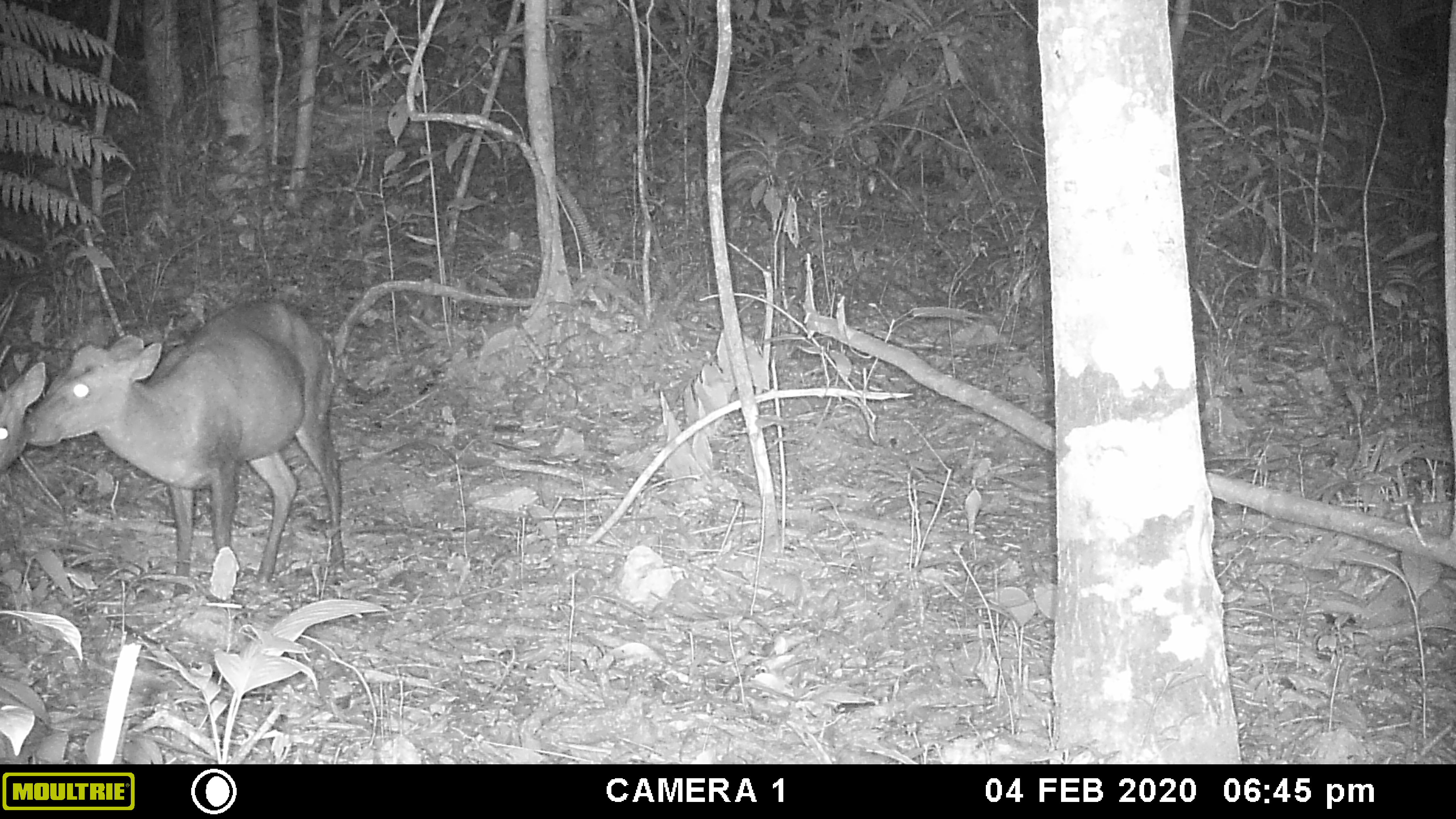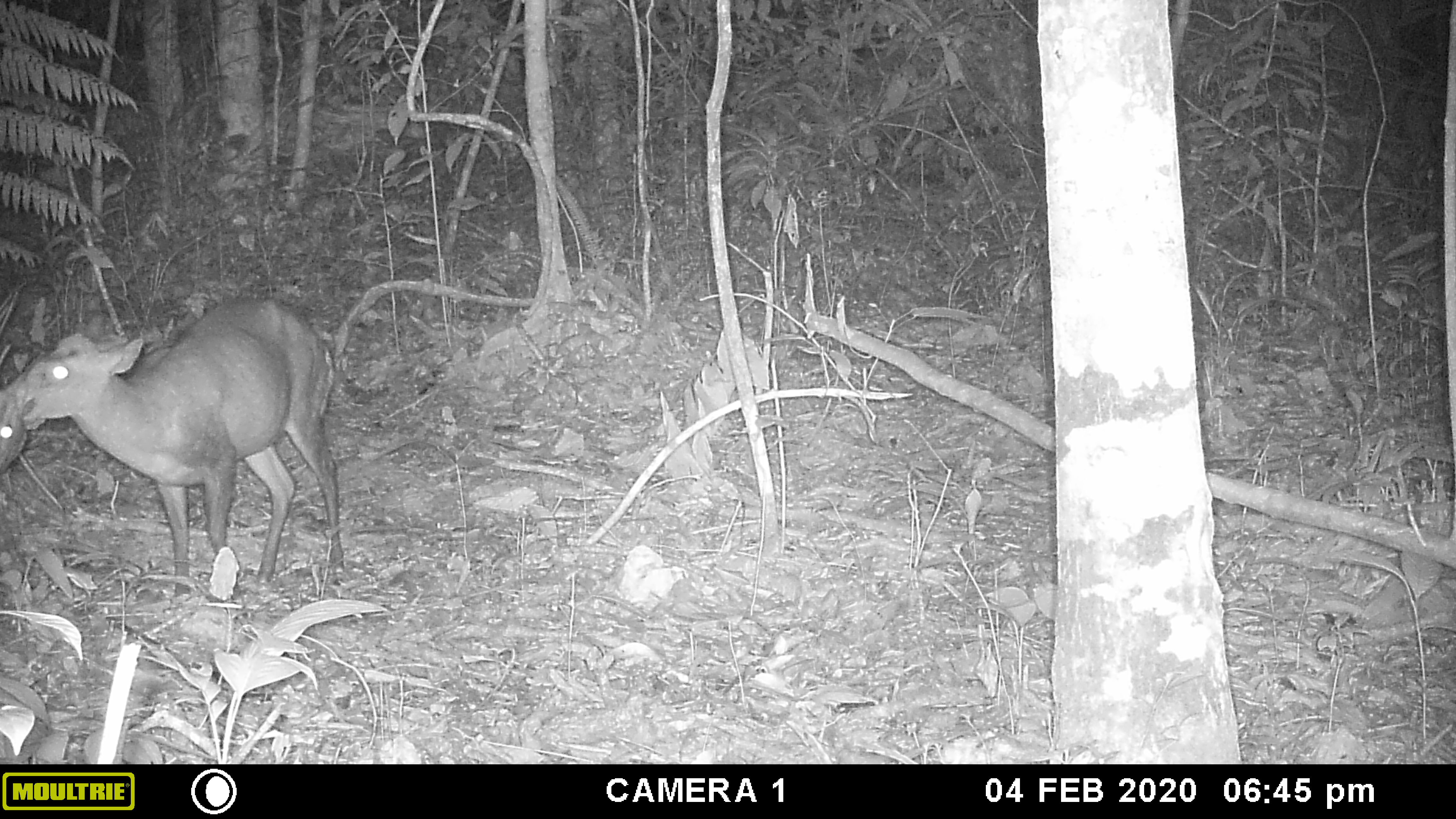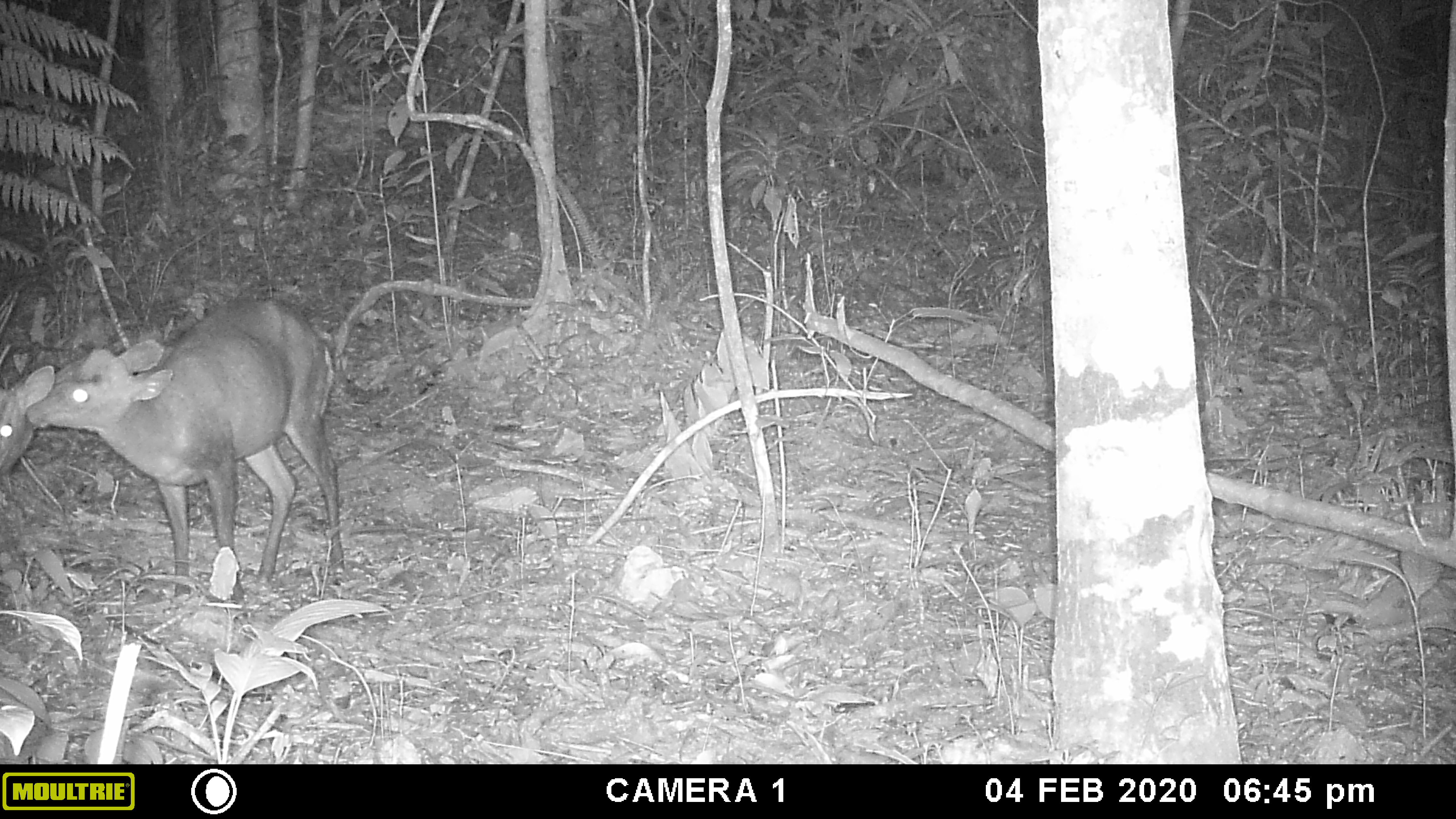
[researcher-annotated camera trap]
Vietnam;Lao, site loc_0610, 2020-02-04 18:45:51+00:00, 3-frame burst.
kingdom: Animalia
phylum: Chordata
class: Mammalia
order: Artiodactyla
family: Cervidae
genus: Muntiacus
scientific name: Muntiacus rooseveltorum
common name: roosevelt's muntjac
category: roosevelts muntjac group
Roosevelts muntjac group (roosevelt's muntjac) (Muntiacus rooseveltorum). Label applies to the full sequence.